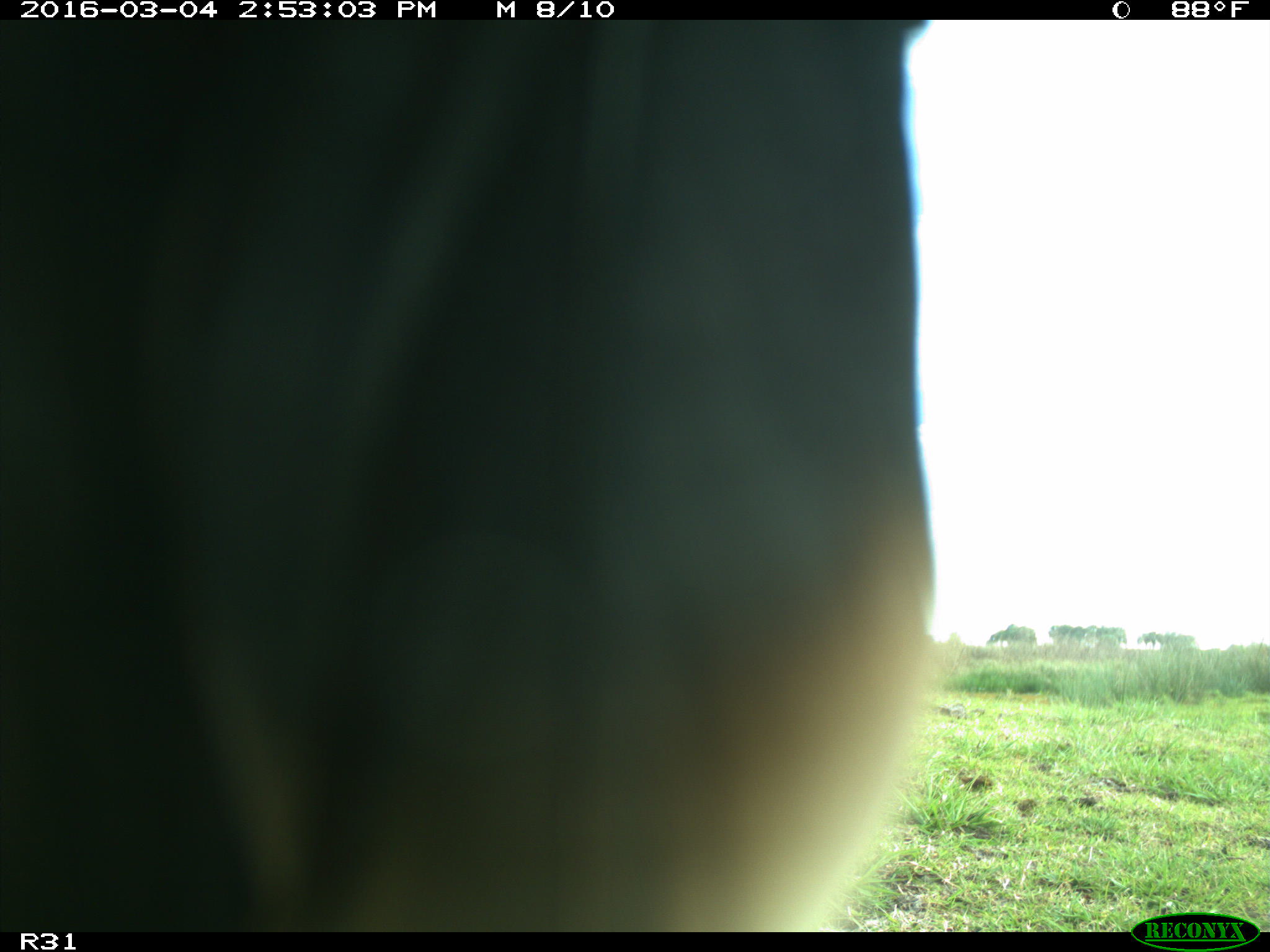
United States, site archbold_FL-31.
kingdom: Animalia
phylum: Chordata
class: Aves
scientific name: Aves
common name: birds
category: unidentified bird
Unidentified bird (birds) (Aves).